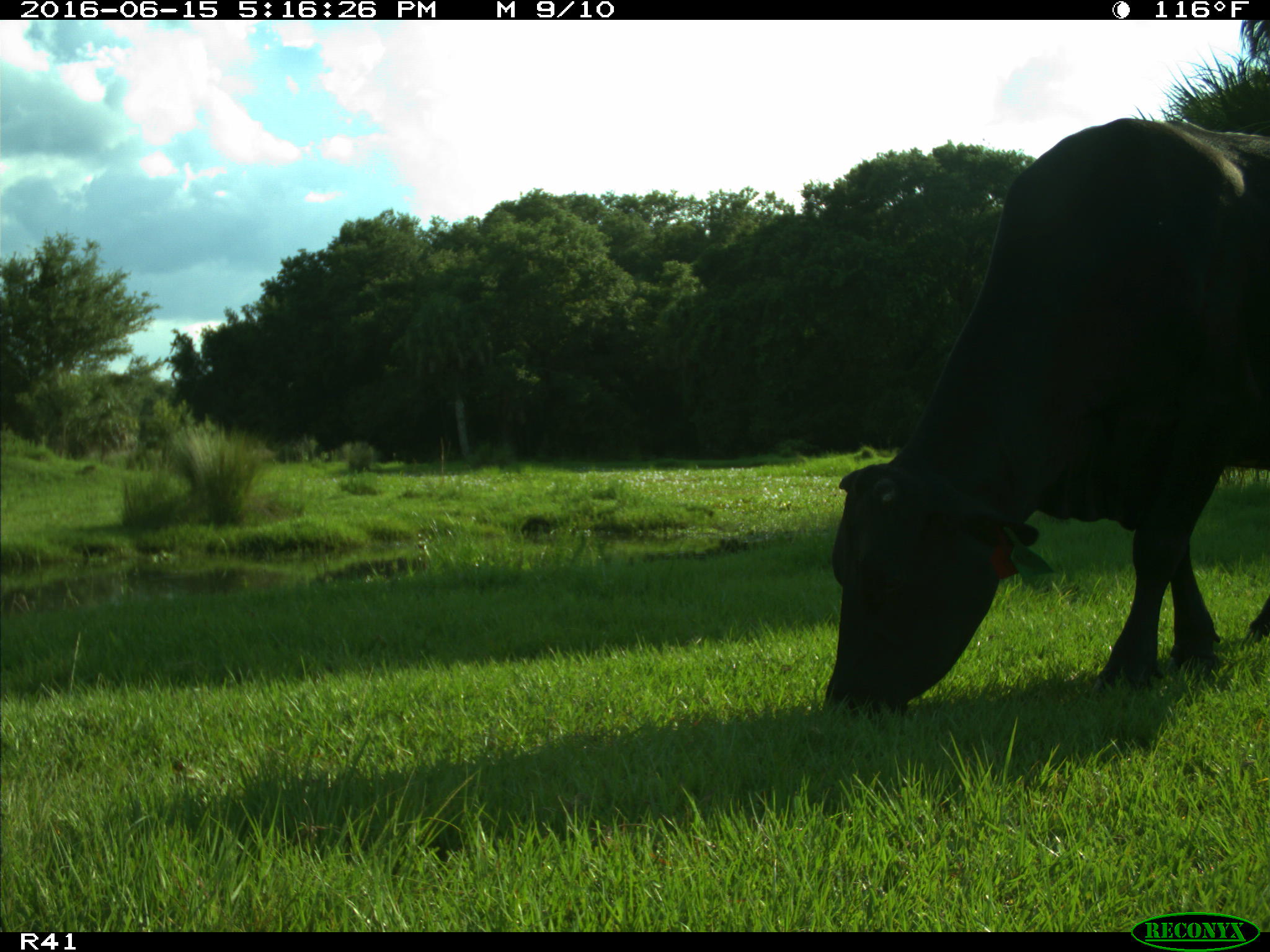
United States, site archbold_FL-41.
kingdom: Animalia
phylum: Chordata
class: Mammalia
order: Artiodactyla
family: Bovidae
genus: Bos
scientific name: Bos taurus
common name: domestic cow